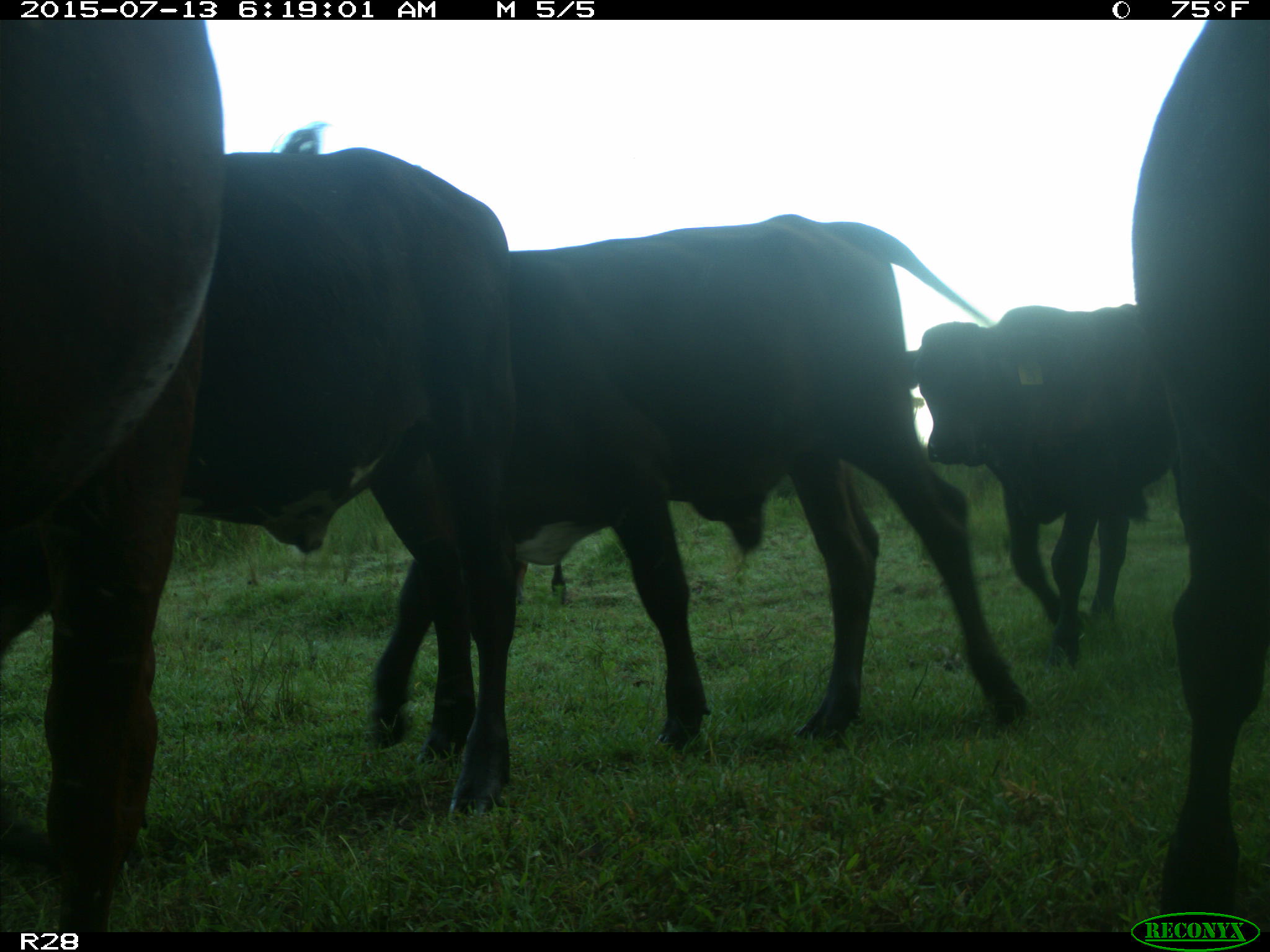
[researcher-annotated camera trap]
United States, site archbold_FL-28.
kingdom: Animalia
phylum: Chordata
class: Mammalia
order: Artiodactyla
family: Bovidae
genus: Bos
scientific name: Bos taurus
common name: domestic cow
Bos taurus (domestic cow).